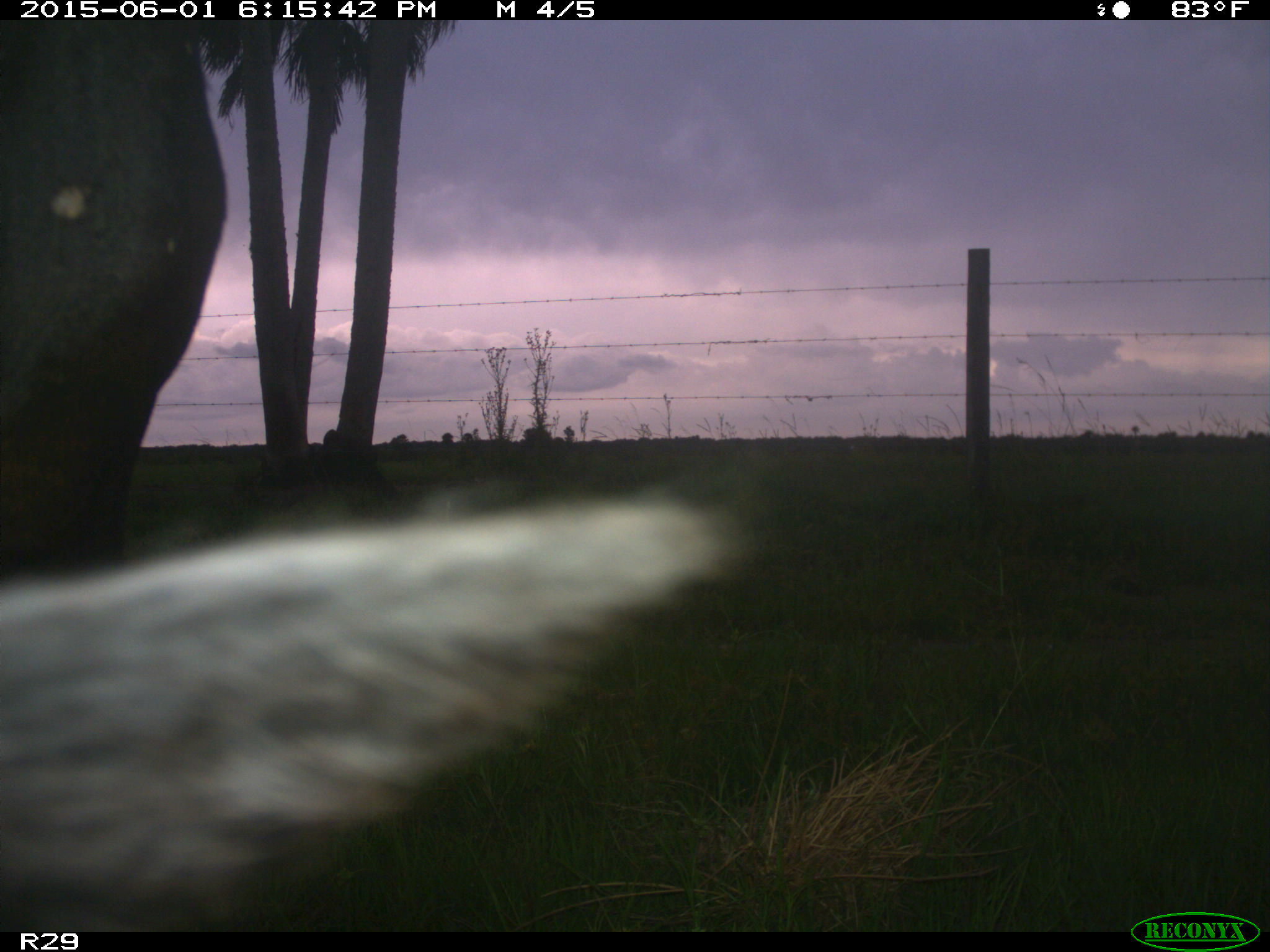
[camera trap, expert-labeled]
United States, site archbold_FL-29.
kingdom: Animalia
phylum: Chordata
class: Mammalia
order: Artiodactyla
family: Bovidae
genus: Bos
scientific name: Bos taurus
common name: domestic cow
Bos taurus (domestic cow).